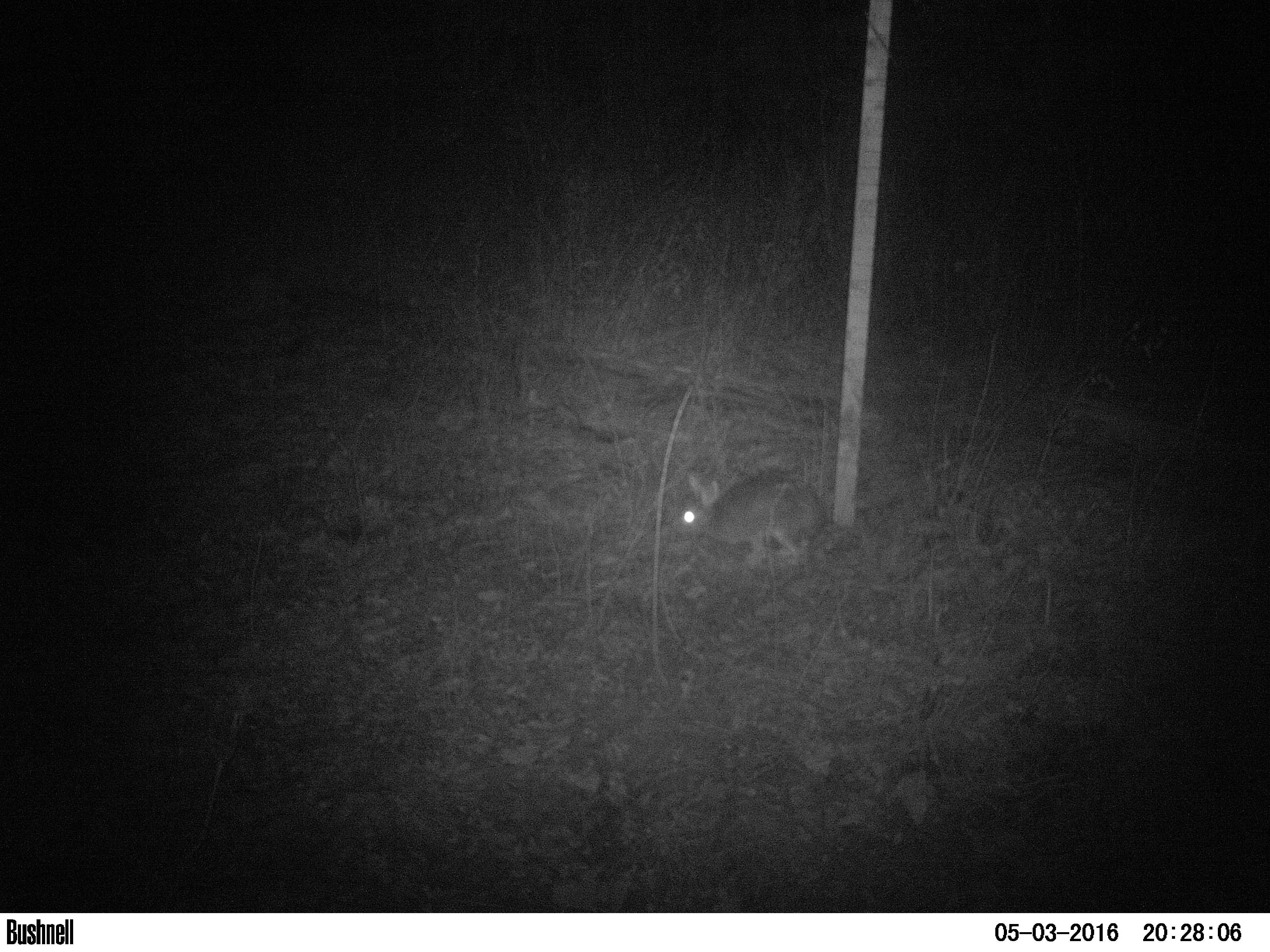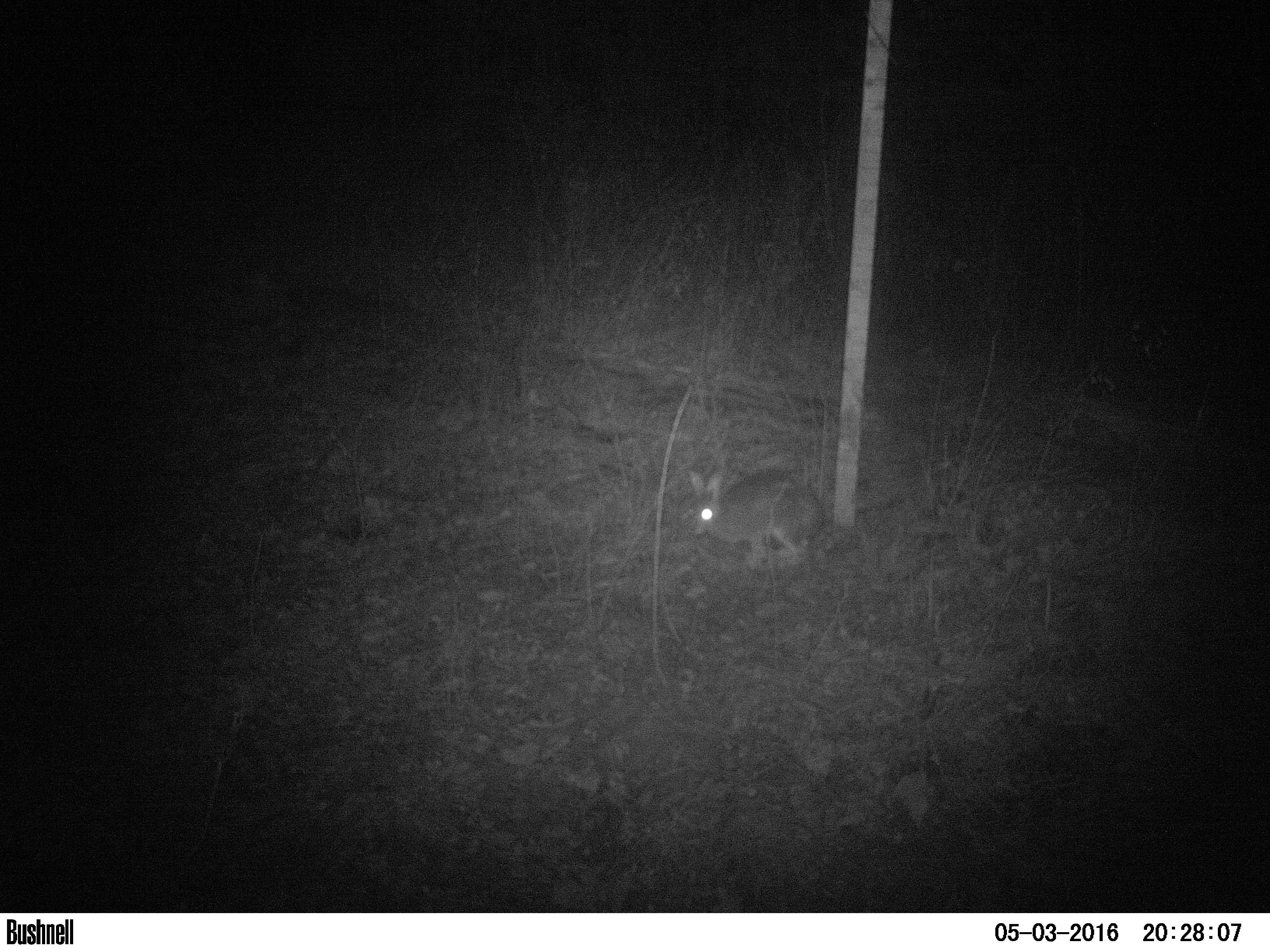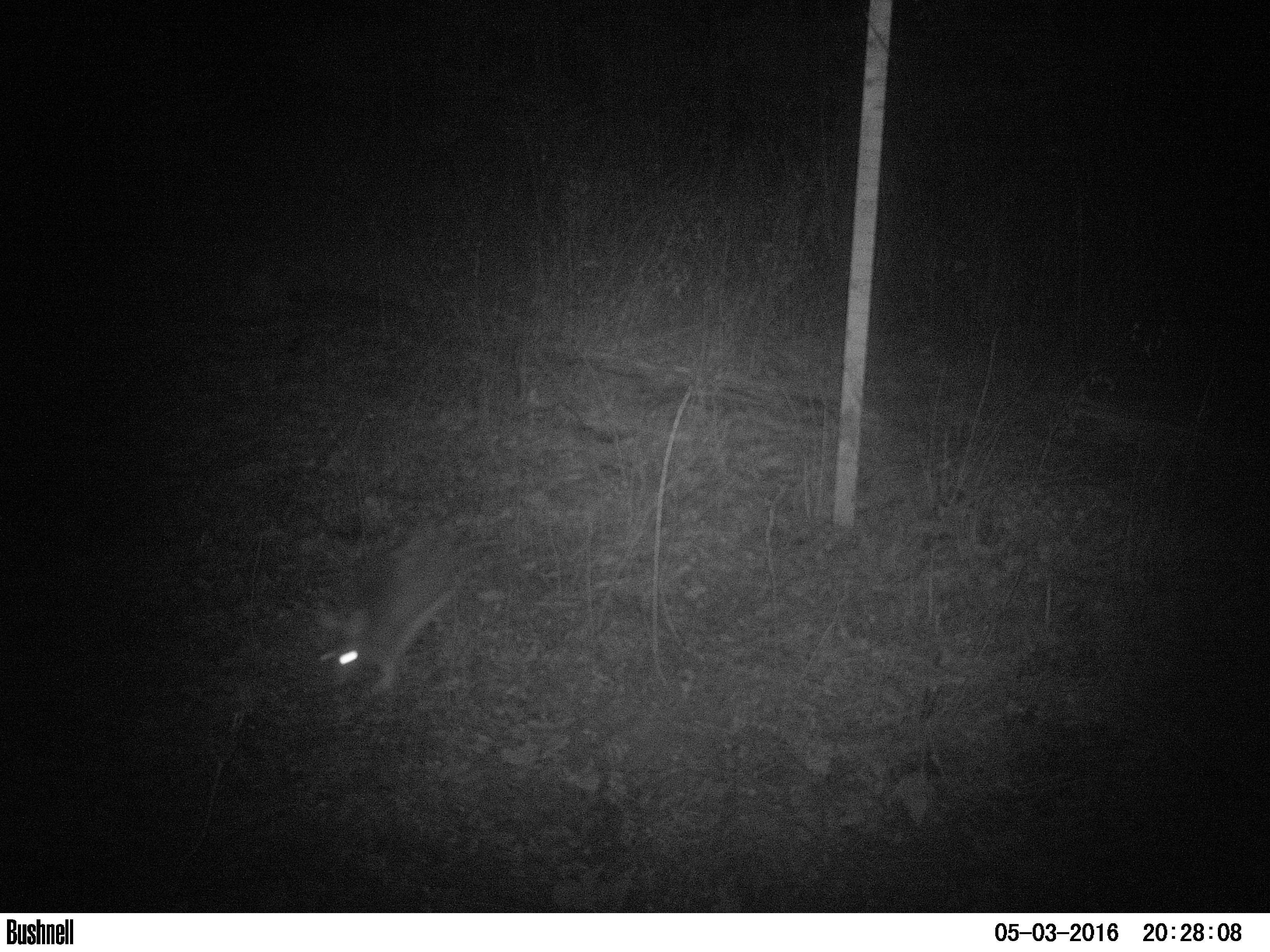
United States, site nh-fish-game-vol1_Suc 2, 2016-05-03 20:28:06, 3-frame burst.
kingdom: Animalia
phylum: Chordata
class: Mammalia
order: Lagomorpha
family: Leporidae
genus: Lepus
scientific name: Lepus americanus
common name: snowshoe hare